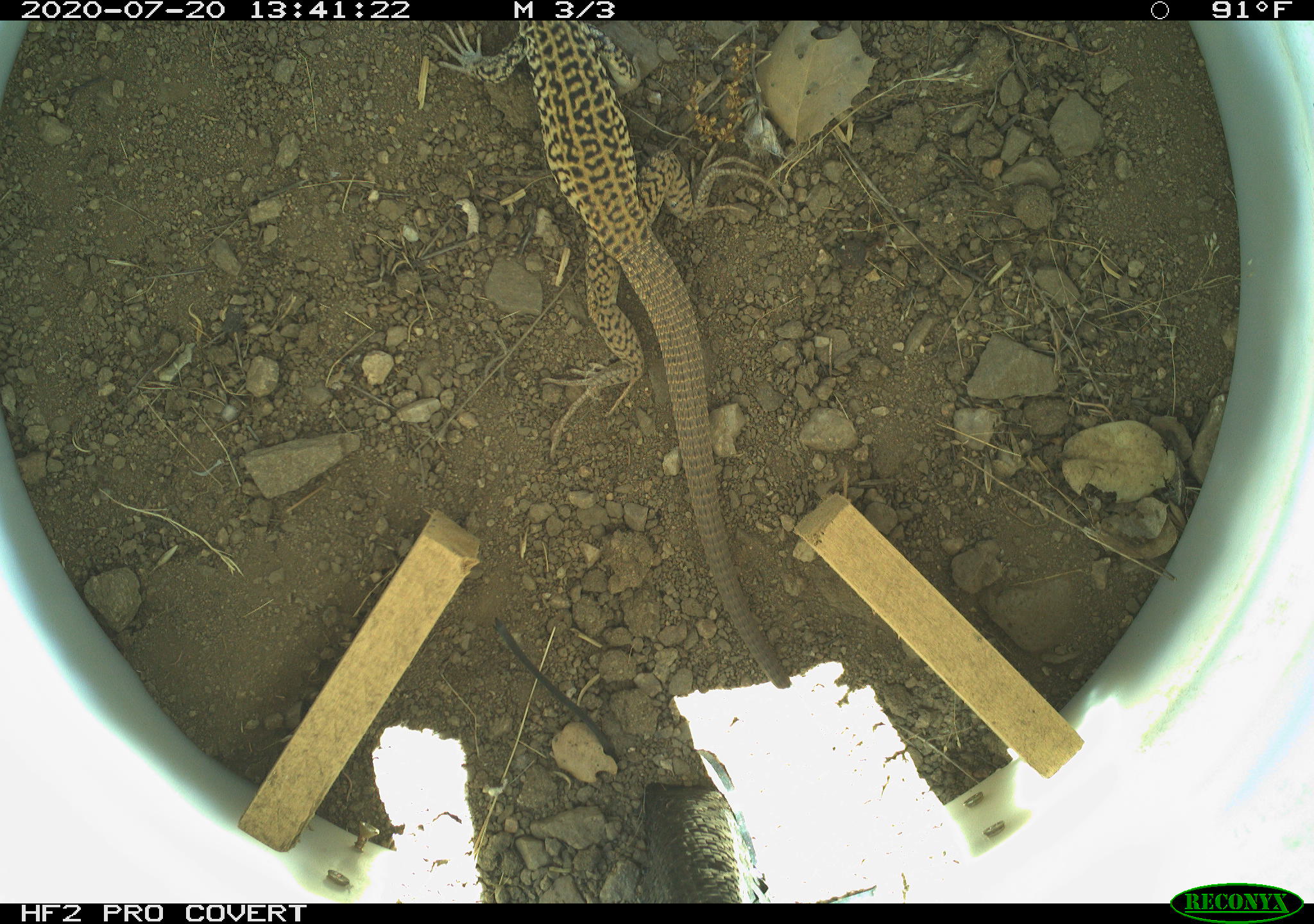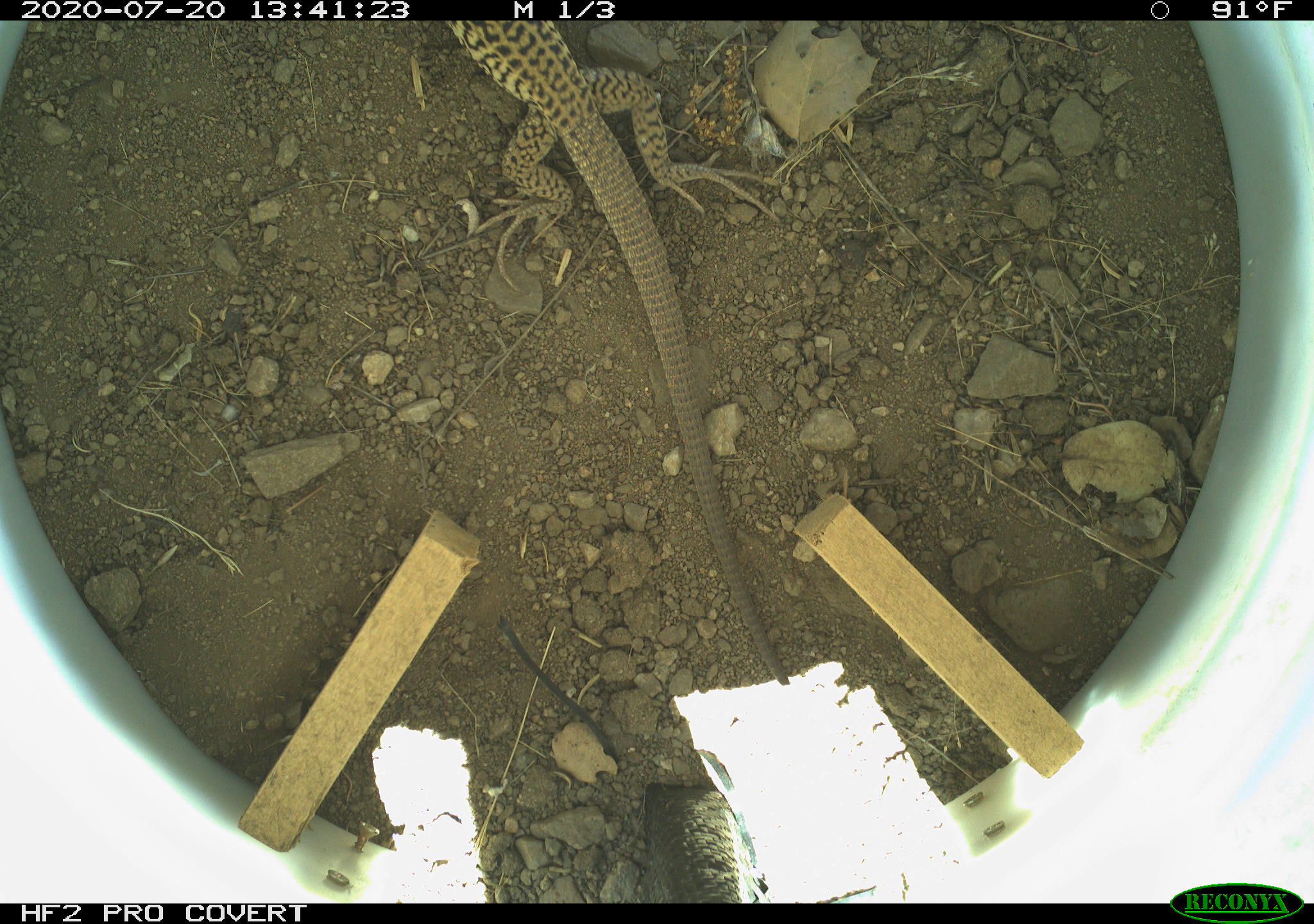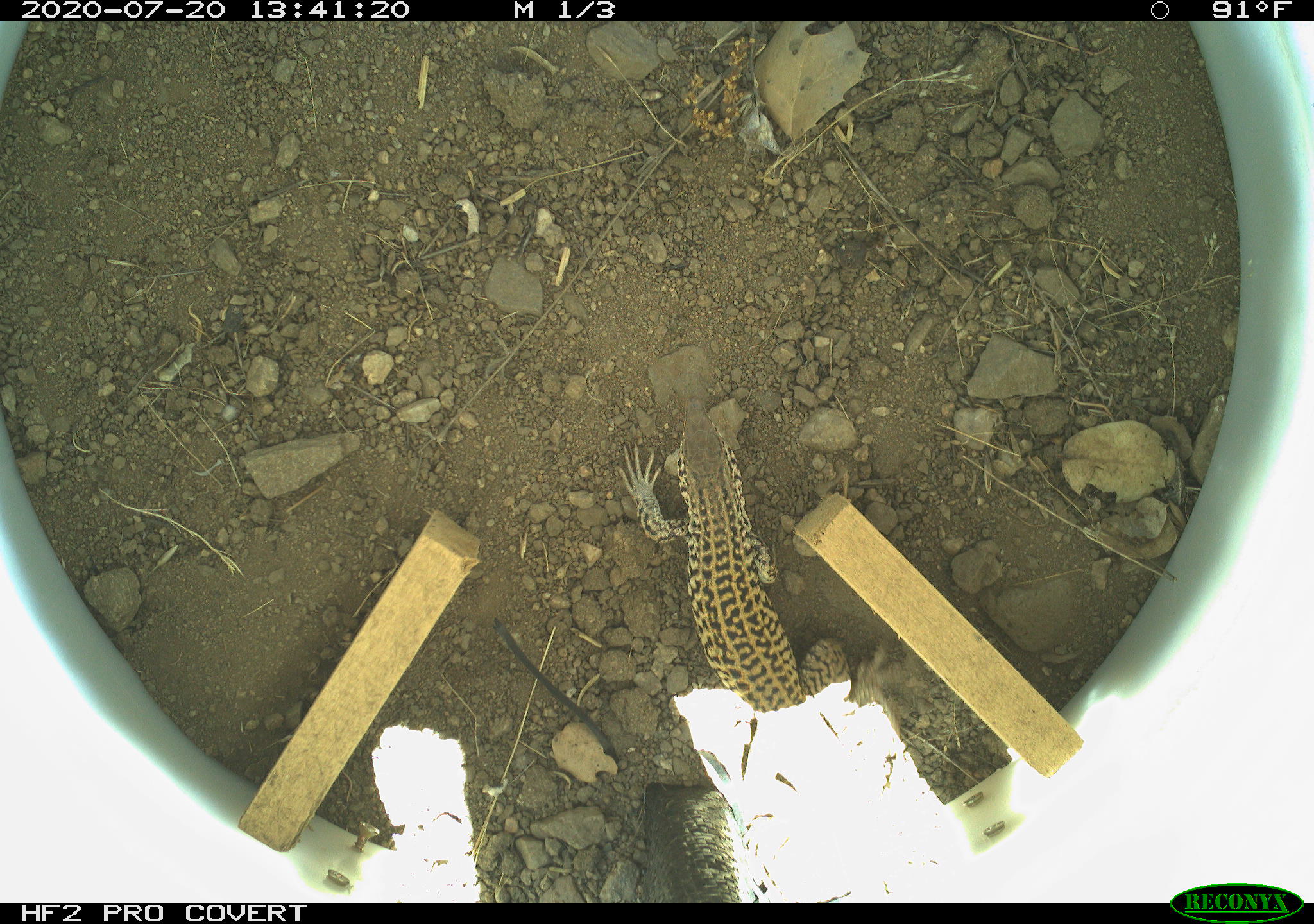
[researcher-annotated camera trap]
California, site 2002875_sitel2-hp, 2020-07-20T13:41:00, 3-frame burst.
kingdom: Animalia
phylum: Chordata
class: Reptilia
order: Squamata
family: Teiidae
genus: Aspidoscelis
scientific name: Aspidoscelis tigris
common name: western whiptail